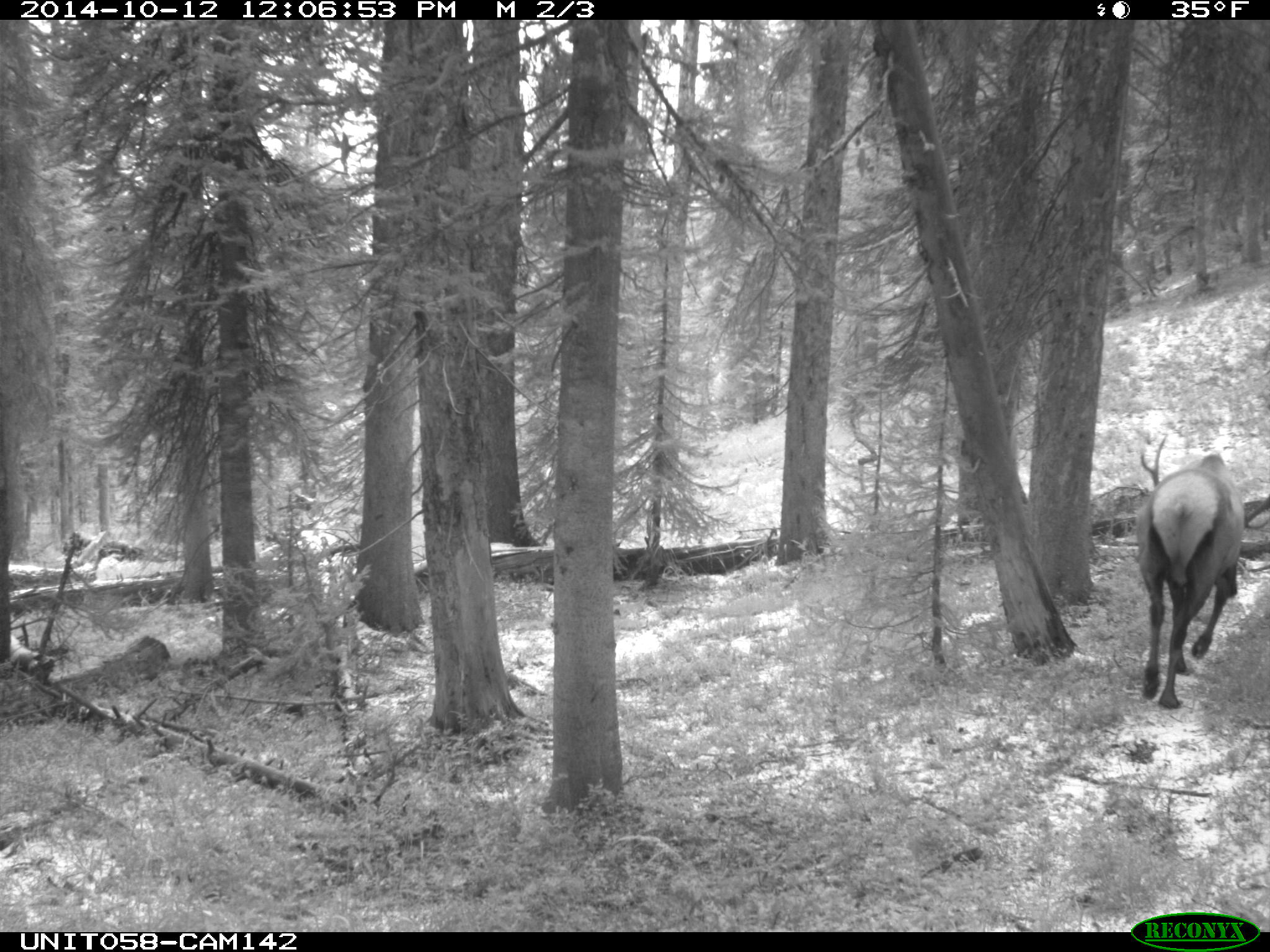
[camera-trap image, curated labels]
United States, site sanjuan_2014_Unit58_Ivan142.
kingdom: Animalia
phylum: Chordata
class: Mammalia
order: Artiodactyla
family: Cervidae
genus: Cervus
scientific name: Cervus elaphus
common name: red deer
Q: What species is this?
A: Cervus elaphus (red deer).